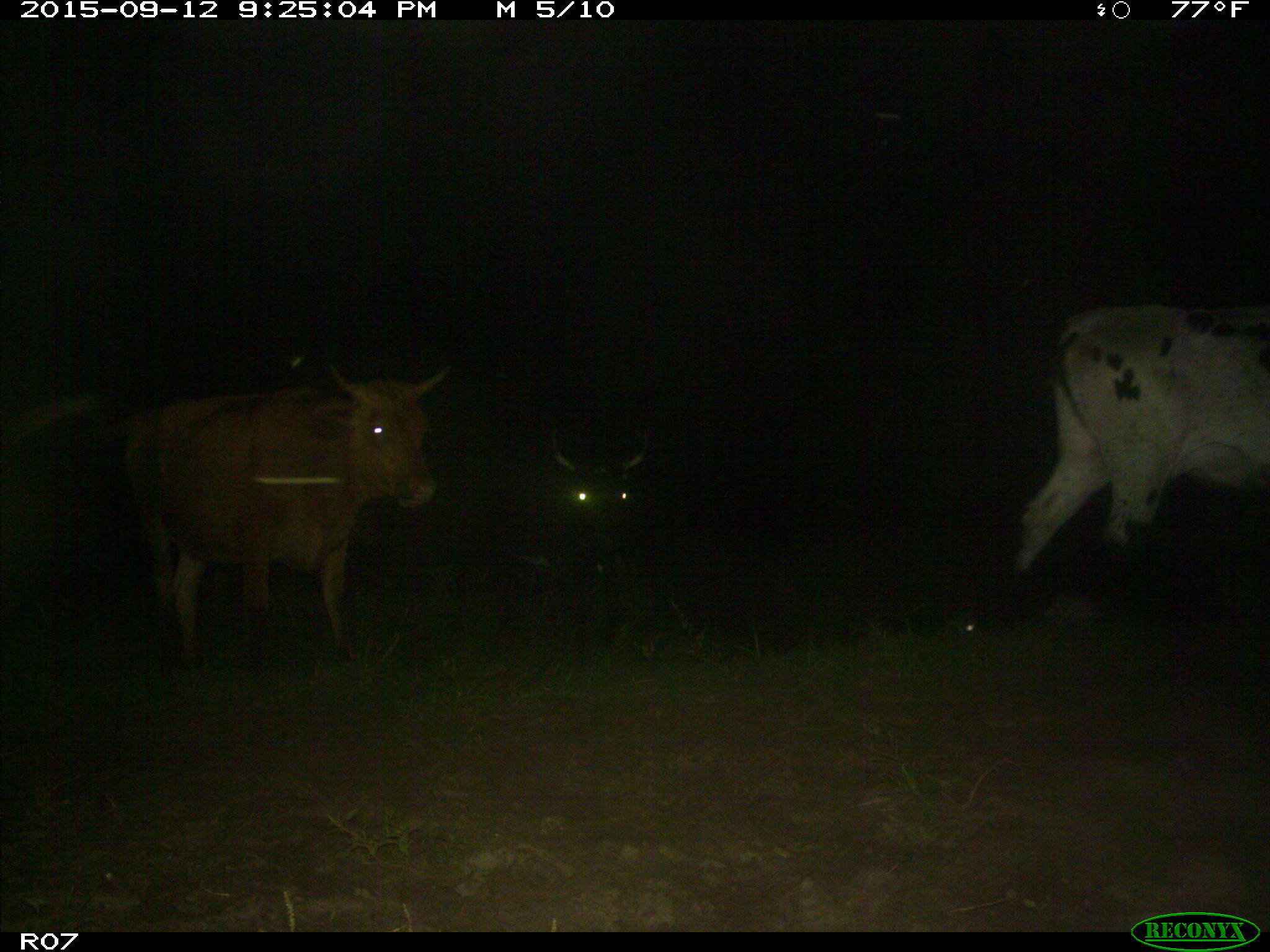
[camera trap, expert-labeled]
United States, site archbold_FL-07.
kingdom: Animalia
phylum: Chordata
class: Mammalia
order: Artiodactyla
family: Bovidae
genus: Bos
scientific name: Bos taurus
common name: domestic cow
Bos taurus (domestic cow).